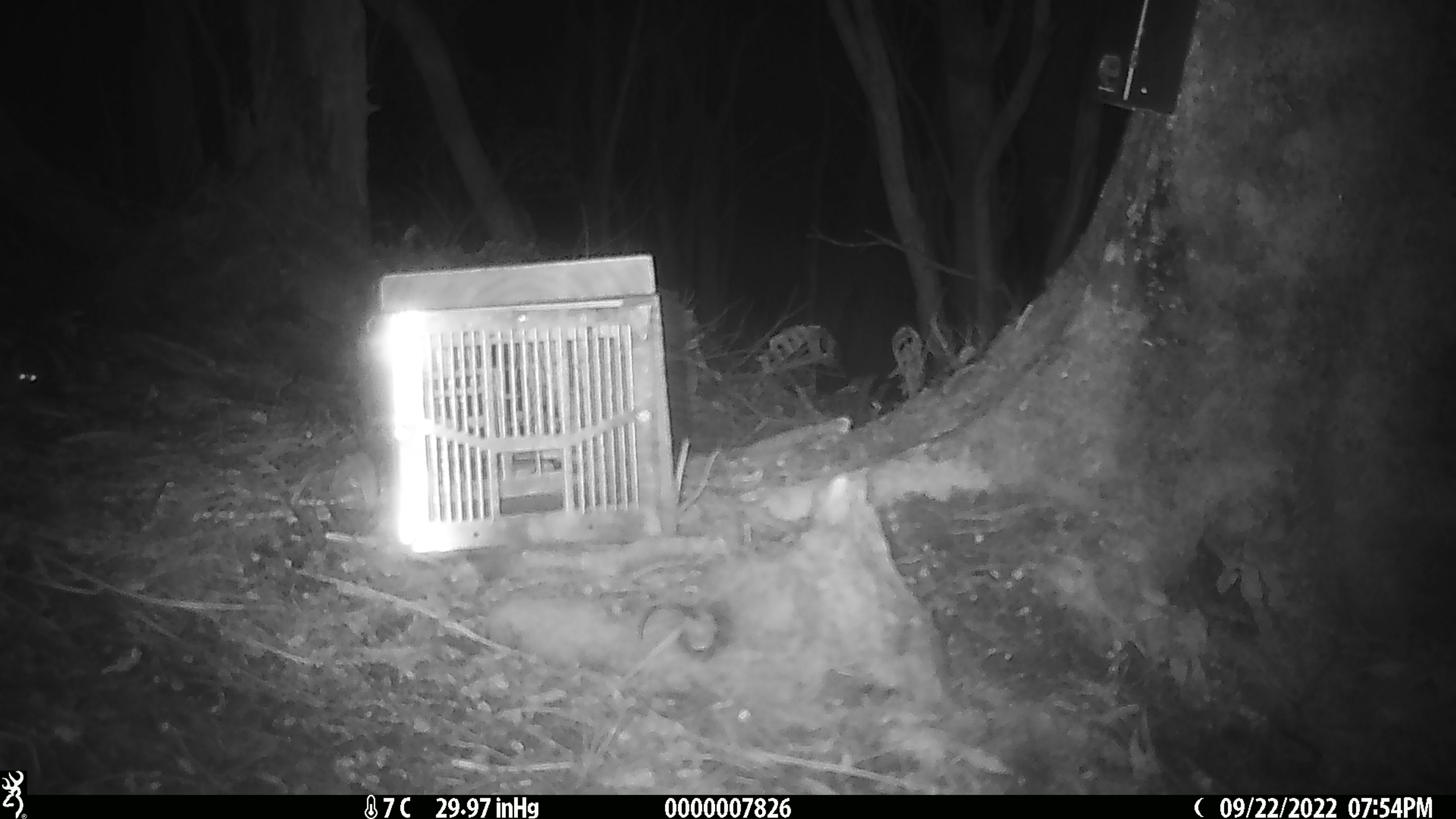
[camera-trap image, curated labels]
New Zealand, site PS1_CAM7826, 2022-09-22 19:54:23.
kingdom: Animalia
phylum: Chordata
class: Mammalia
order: Rodentia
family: Muridae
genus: Mus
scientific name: Mus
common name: mouse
Mouse (Mus).